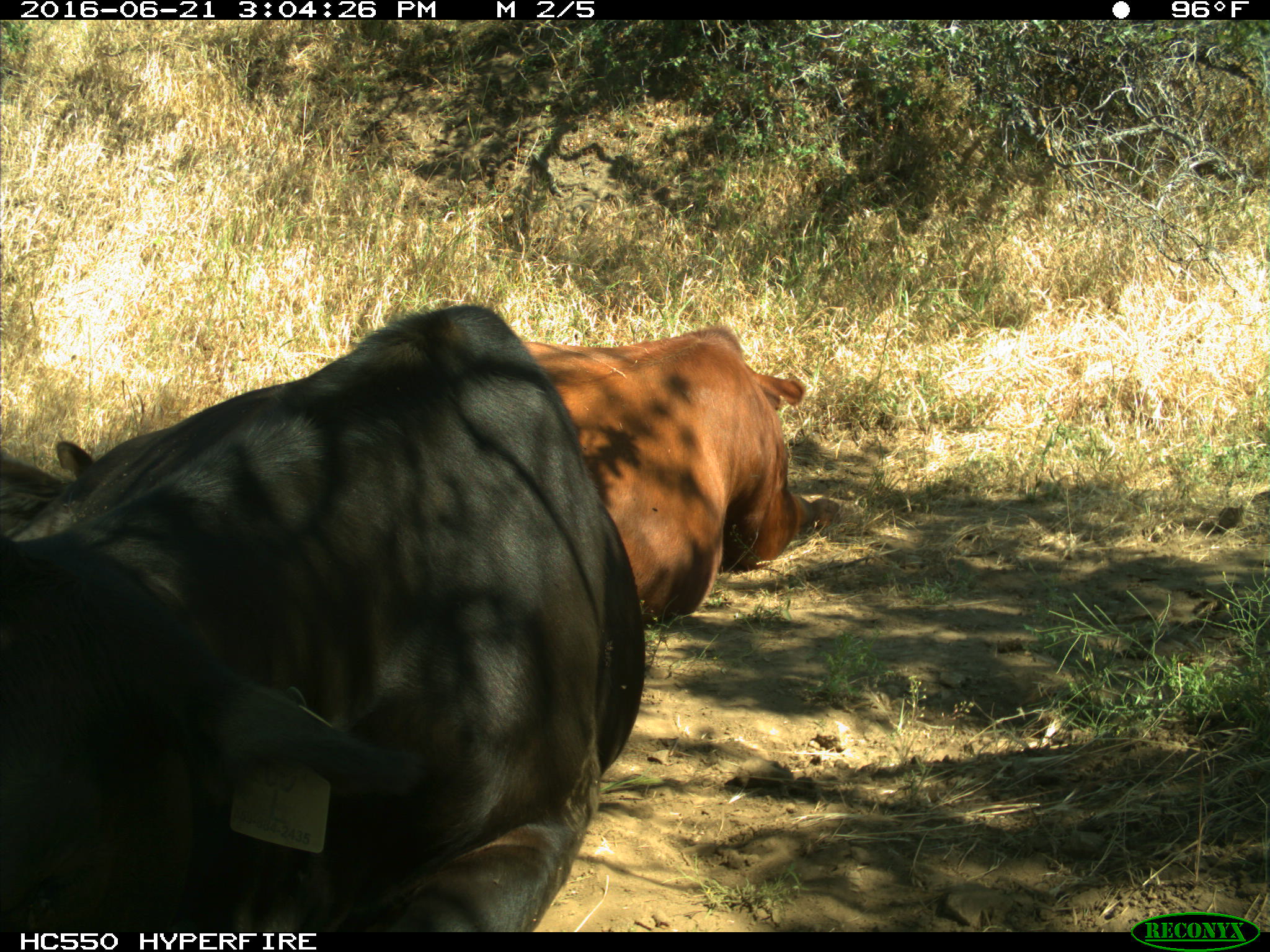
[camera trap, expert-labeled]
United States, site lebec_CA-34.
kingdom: Animalia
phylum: Chordata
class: Mammalia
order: Artiodactyla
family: Bovidae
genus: Bos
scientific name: Bos taurus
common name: domestic cow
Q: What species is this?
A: Bos taurus (domestic cow).